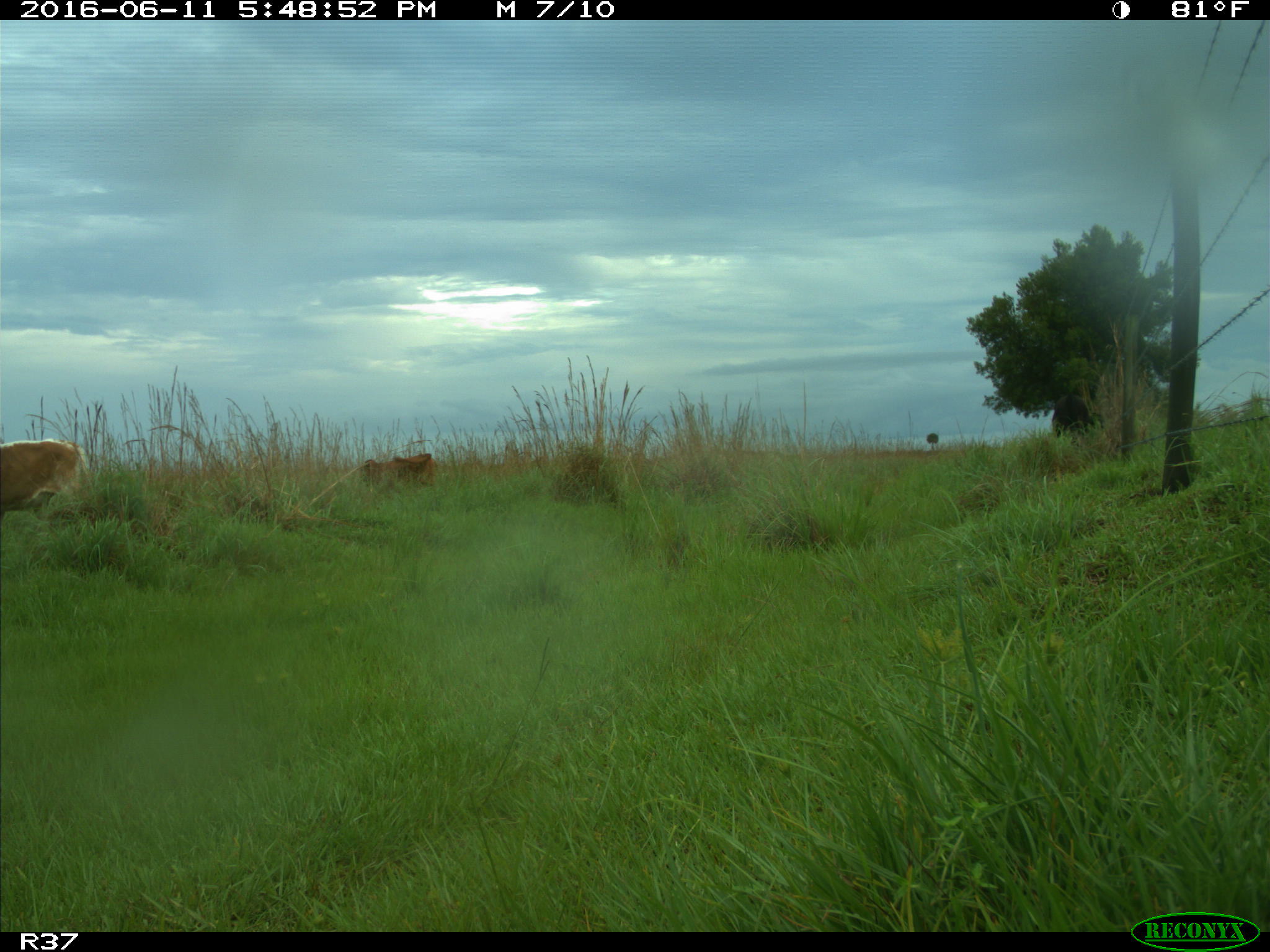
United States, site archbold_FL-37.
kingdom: Animalia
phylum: Chordata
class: Mammalia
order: Artiodactyla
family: Bovidae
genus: Bos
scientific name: Bos taurus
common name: domestic cow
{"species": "Bos taurus (domestic cow)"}